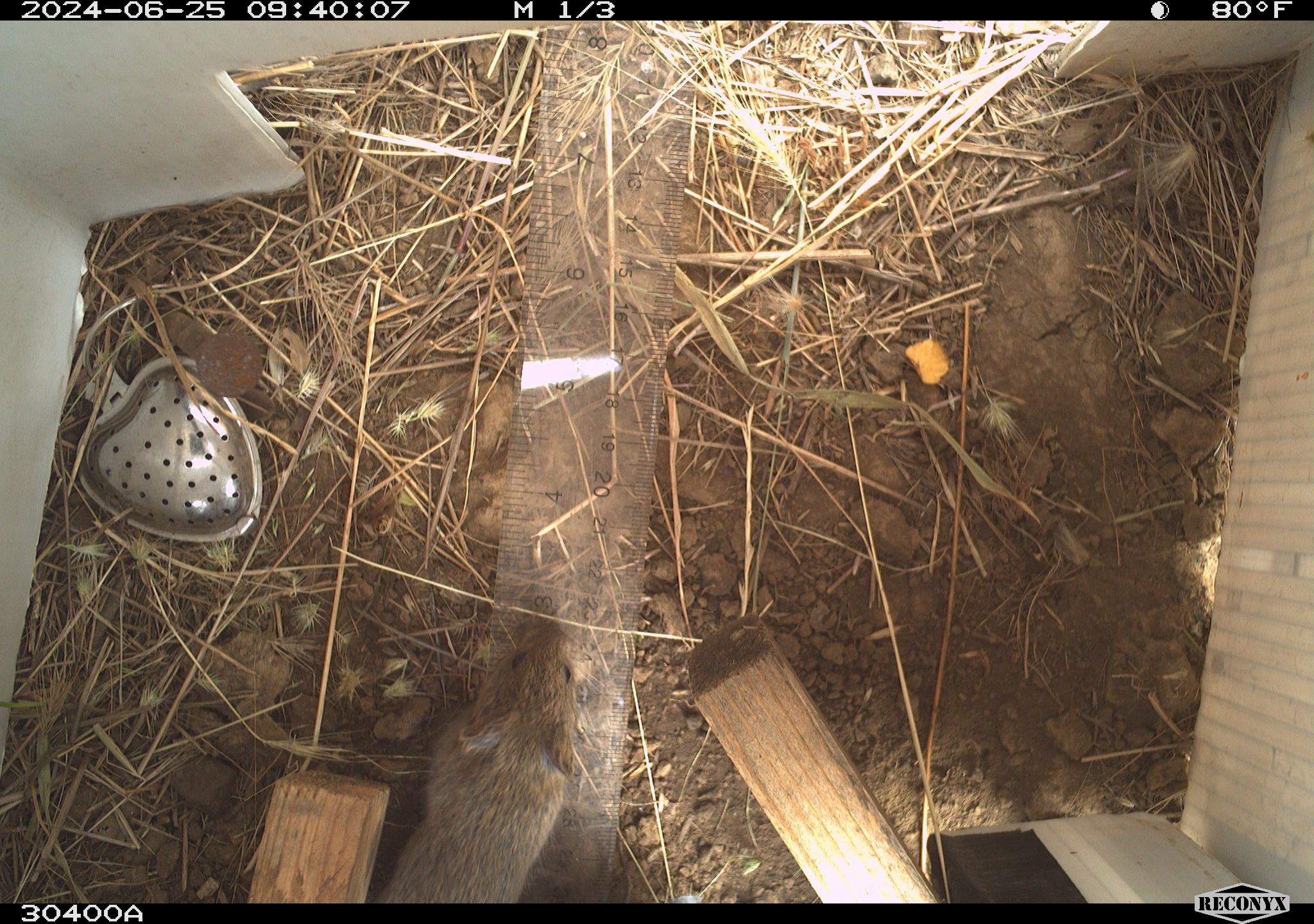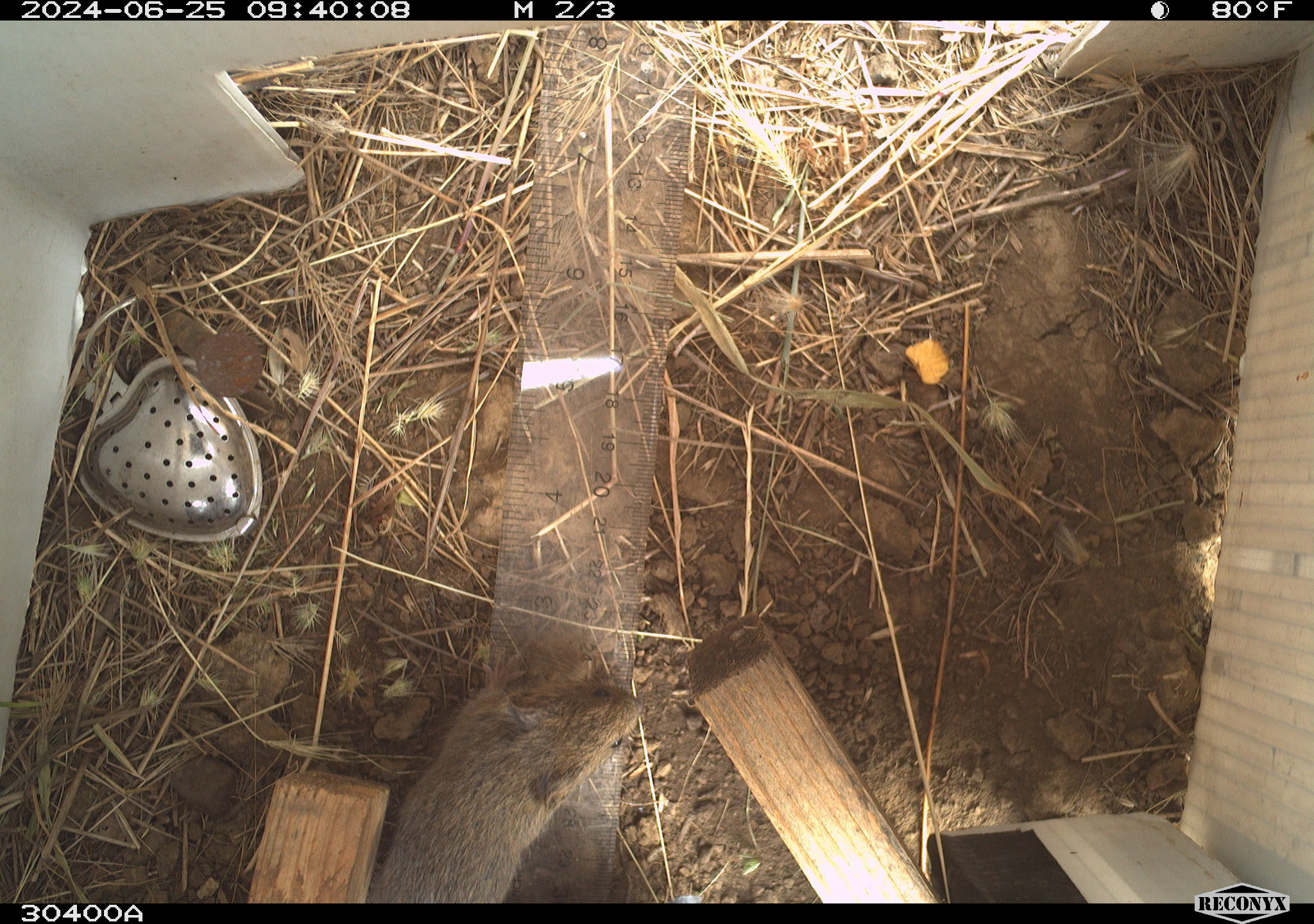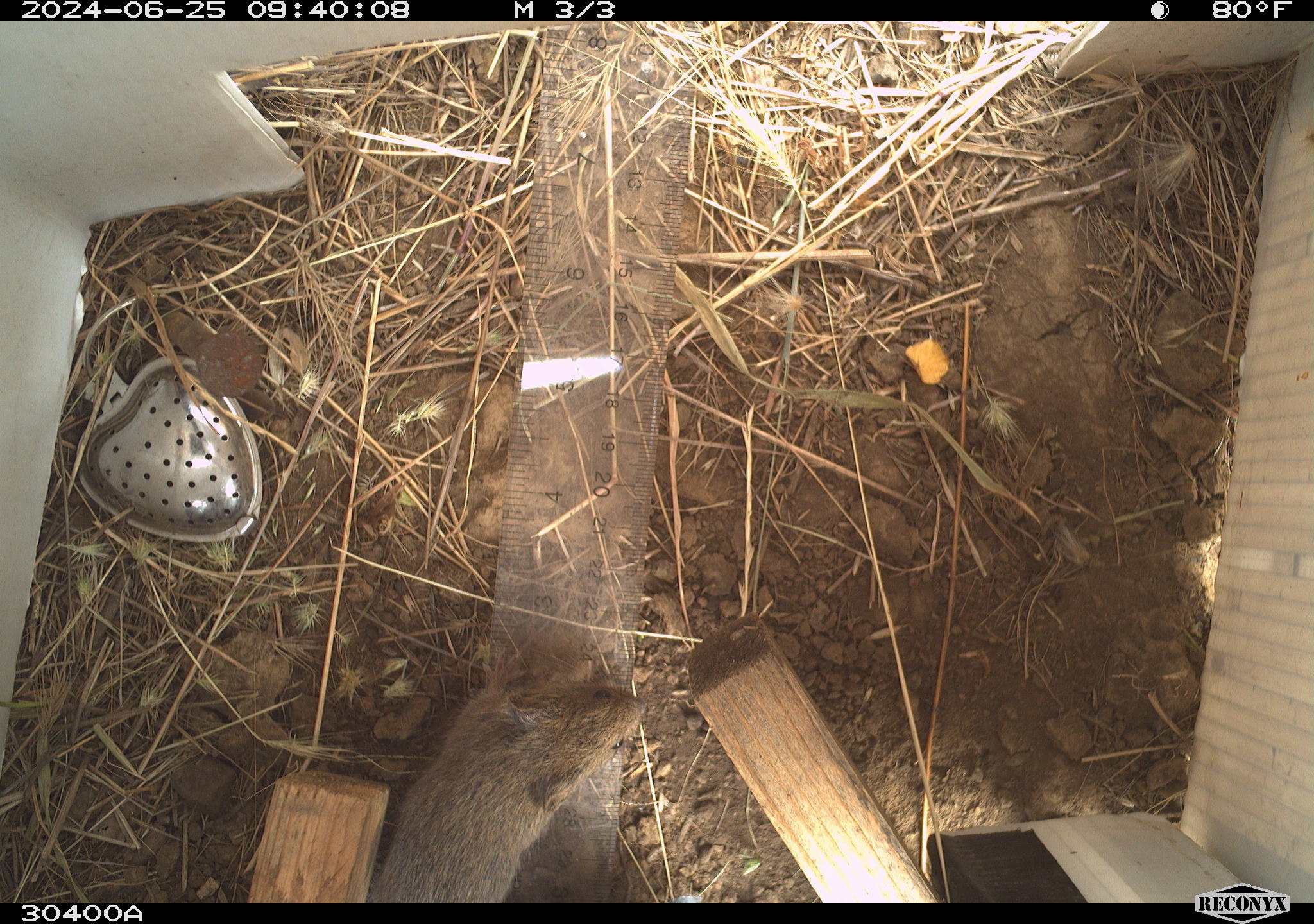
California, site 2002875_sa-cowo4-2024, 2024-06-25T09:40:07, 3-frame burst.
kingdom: Animalia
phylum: Chordata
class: Mammalia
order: Rodentia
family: Cricetidae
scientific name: Arvicolinae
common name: voles, lemmings, and muskrats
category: arvicolinae subfamily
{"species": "arvicolinae subfamily (voles, lemmings, and muskrats) (Arvicolinae)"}